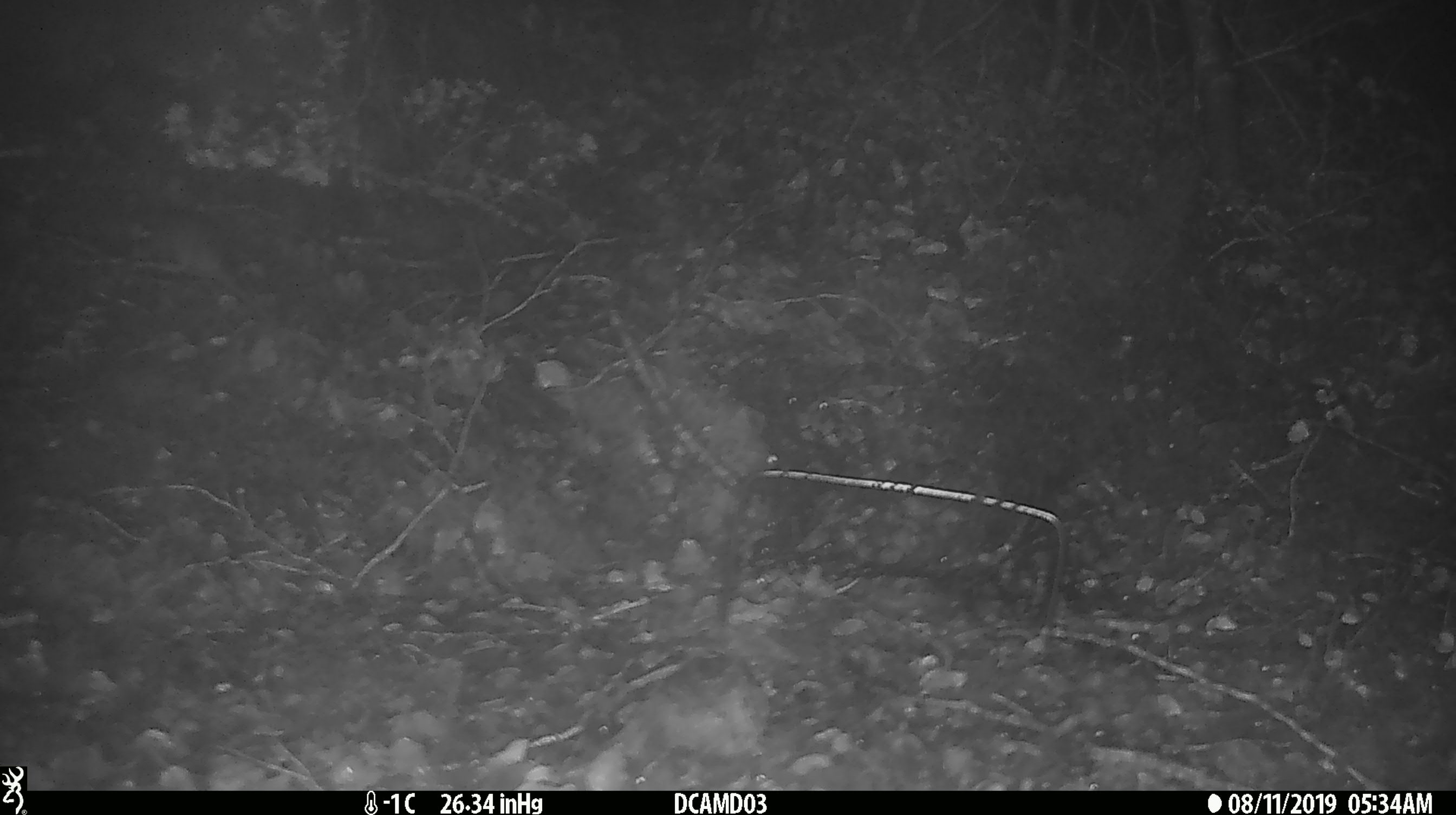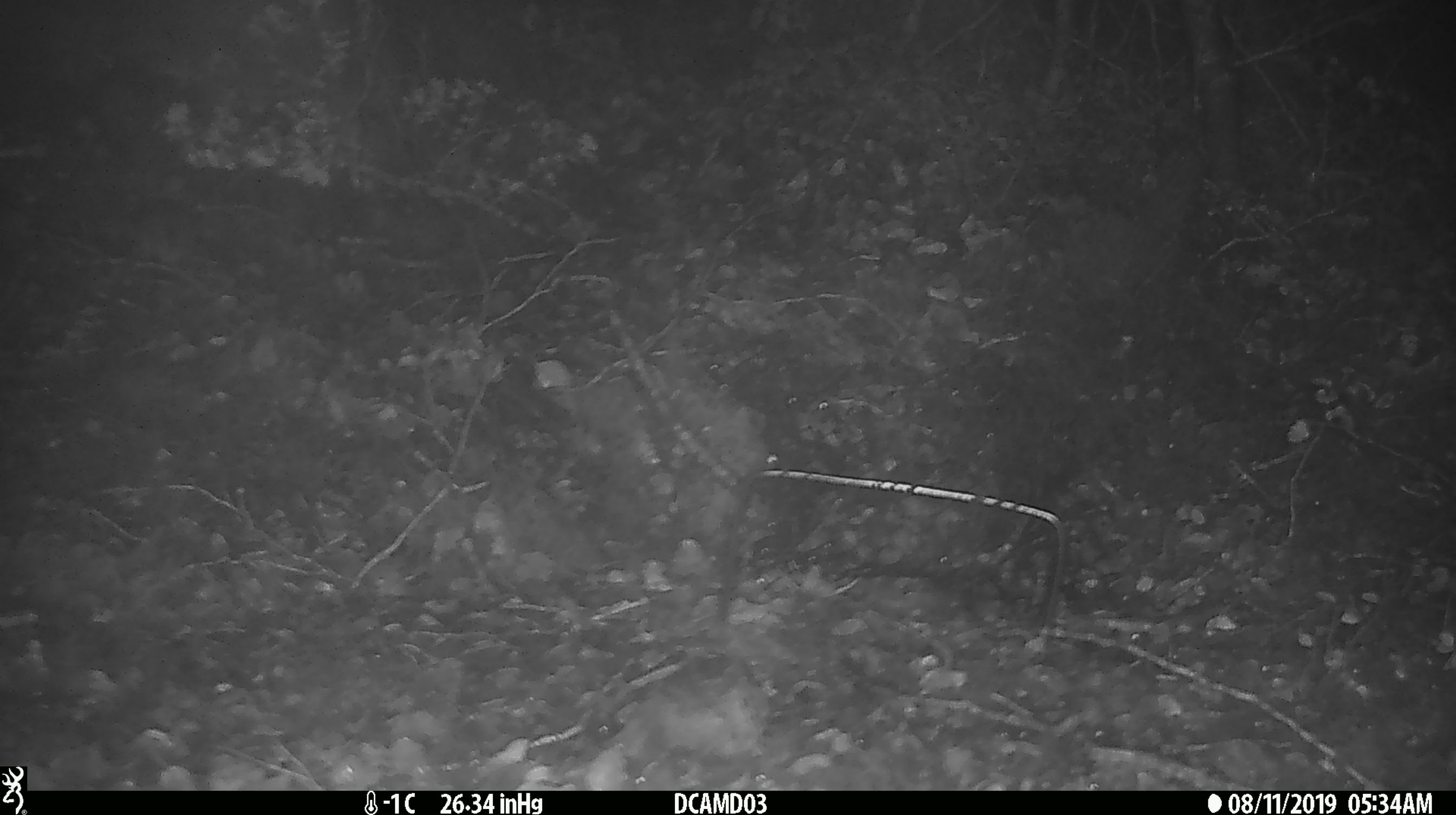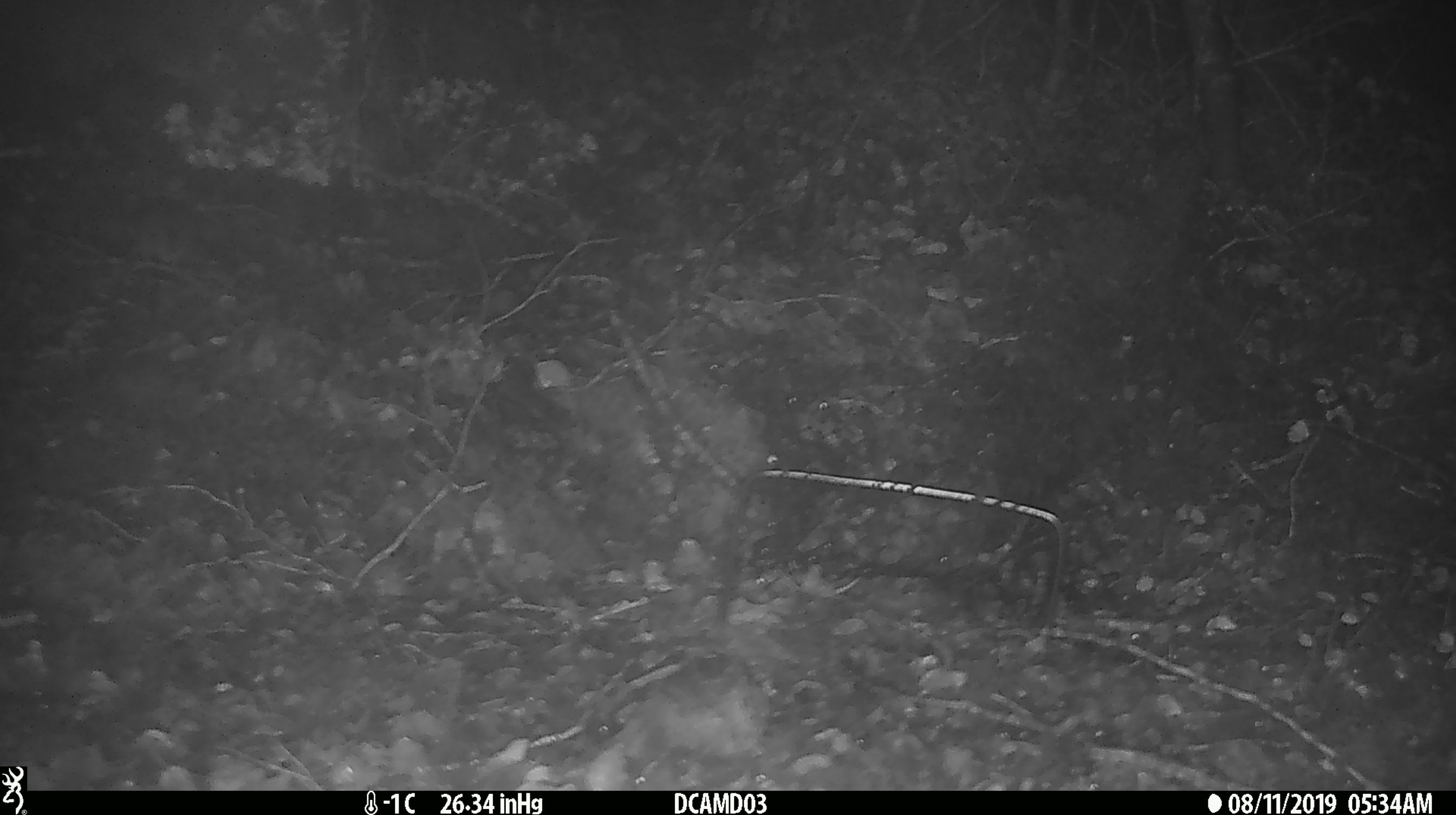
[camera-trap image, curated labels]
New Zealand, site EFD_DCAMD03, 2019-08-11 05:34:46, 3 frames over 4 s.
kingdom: Animalia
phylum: Chordata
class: Mammalia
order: Rodentia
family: Muridae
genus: Mus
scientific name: Mus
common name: mouse